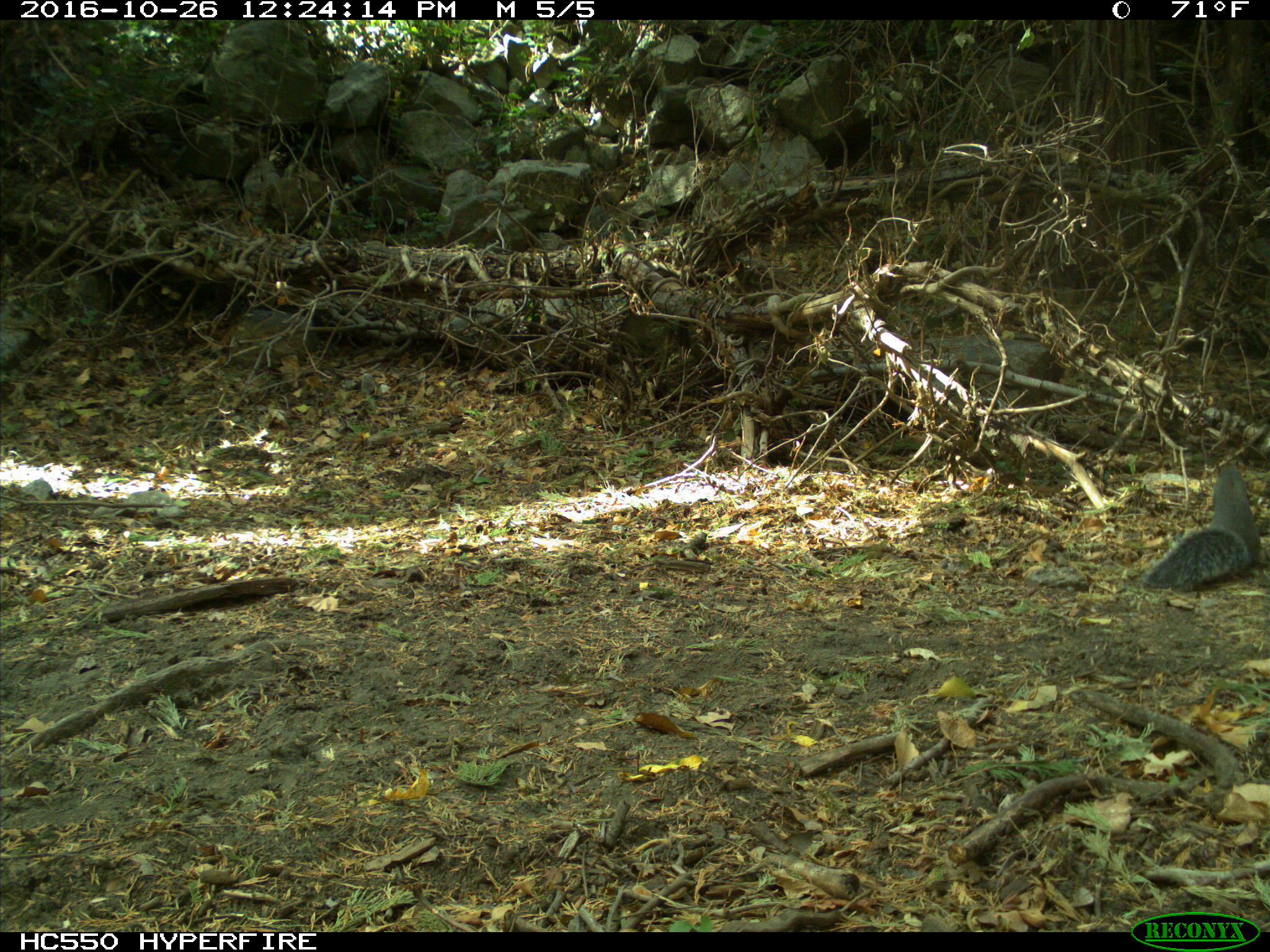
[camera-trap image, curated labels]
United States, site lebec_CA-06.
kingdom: Animalia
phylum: Chordata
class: Mammalia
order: Rodentia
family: Sciuridae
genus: Sciurus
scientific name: Sciurus carolinensis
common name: eastern gray squirrel